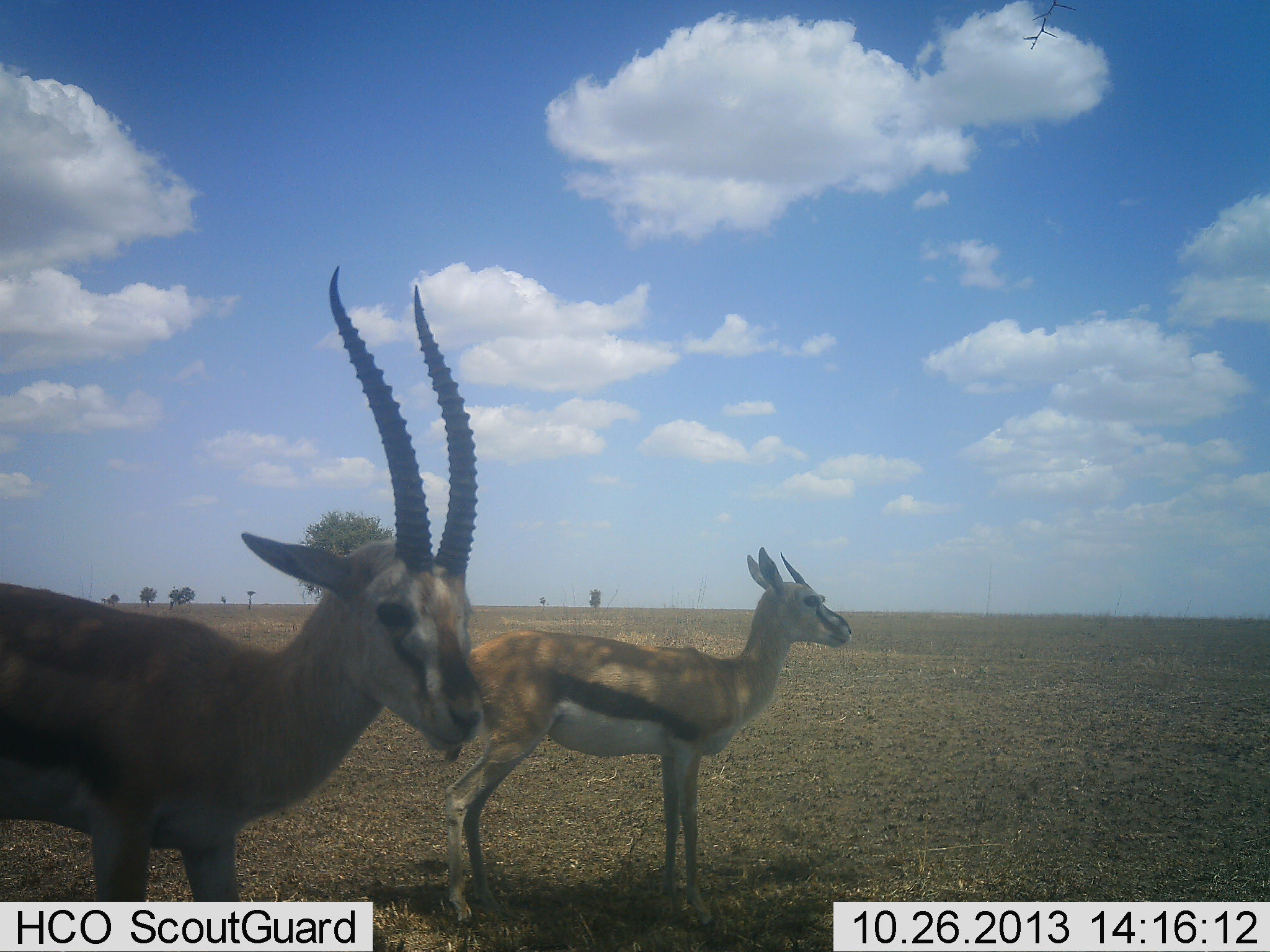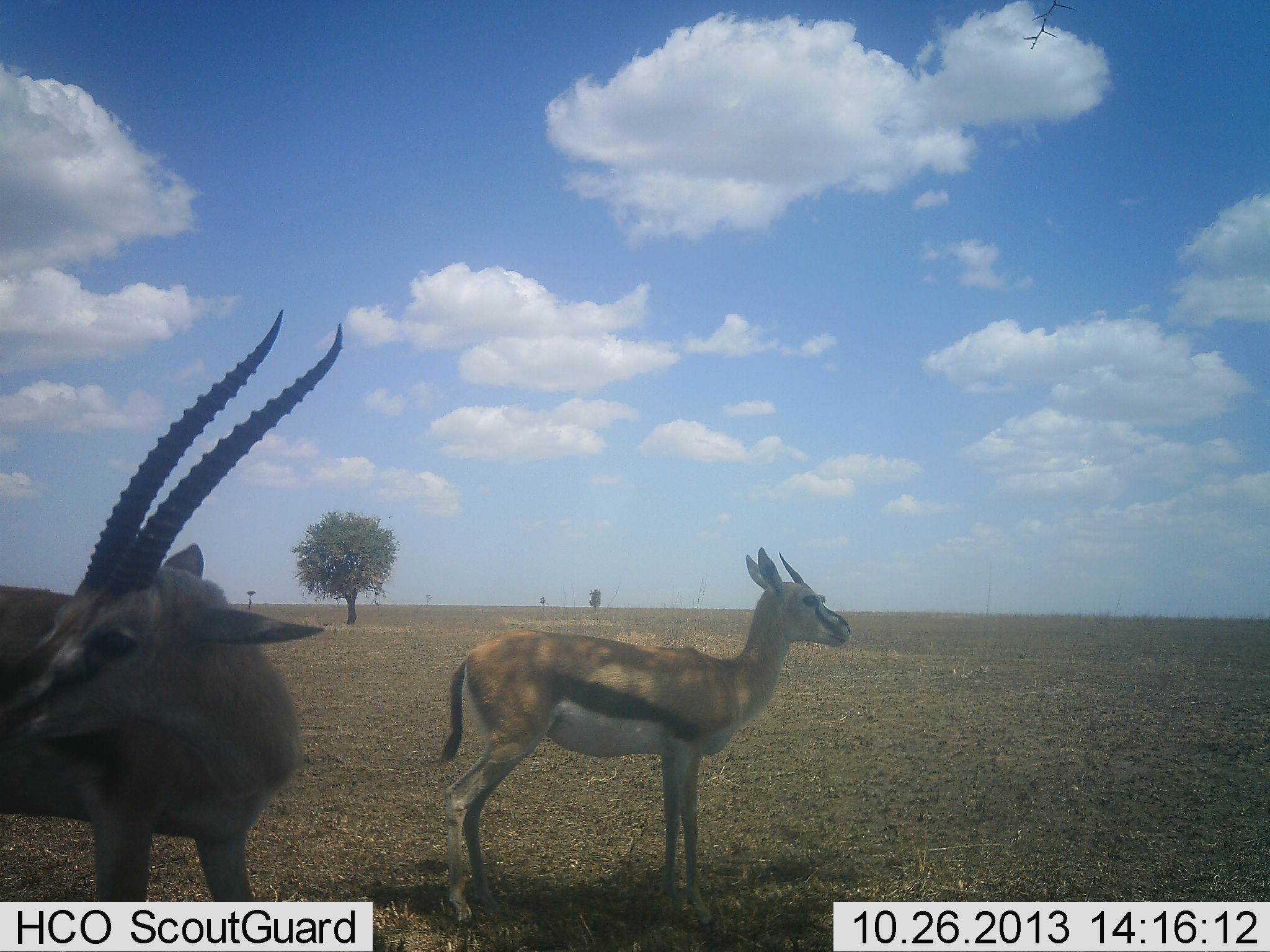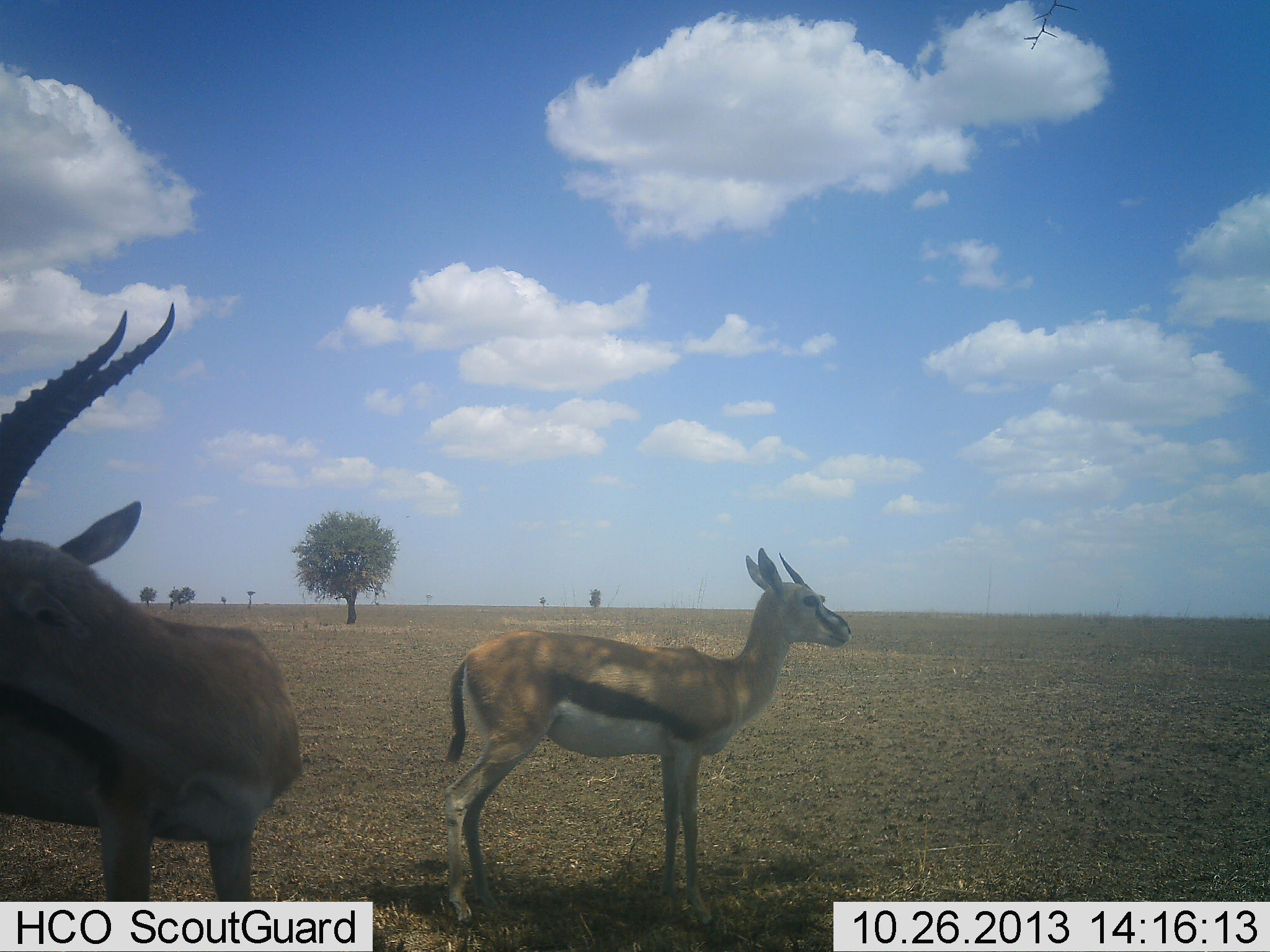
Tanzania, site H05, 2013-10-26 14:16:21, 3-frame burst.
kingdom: Animalia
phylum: Chordata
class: Mammalia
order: Artiodactyla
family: Bovidae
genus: Eudorcas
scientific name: Eudorcas thomsonii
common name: thomson's gazelle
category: gazellethomsons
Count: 2.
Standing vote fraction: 100%.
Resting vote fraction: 0%.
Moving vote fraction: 0%.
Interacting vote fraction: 0%.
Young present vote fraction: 0%.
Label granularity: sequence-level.